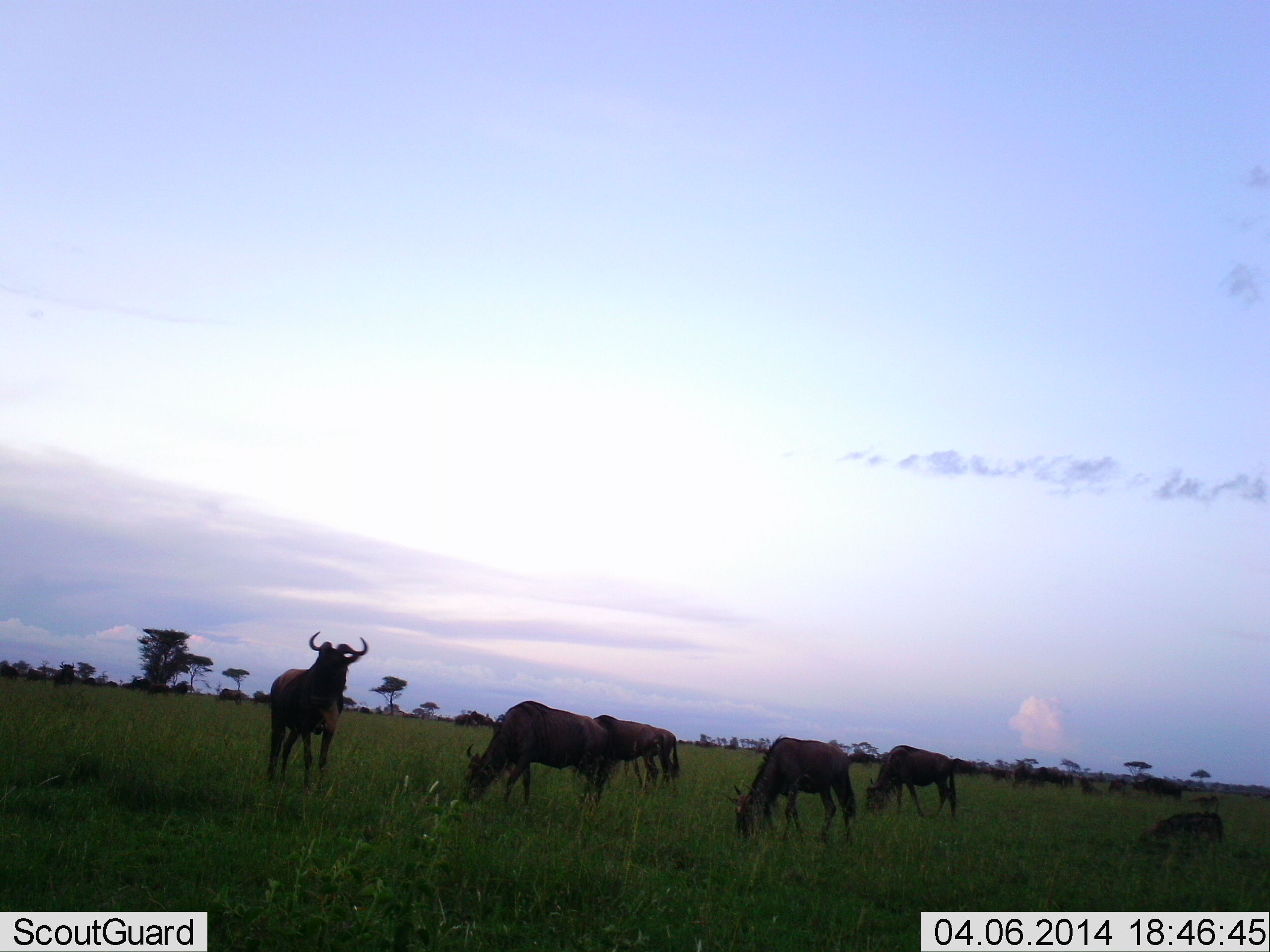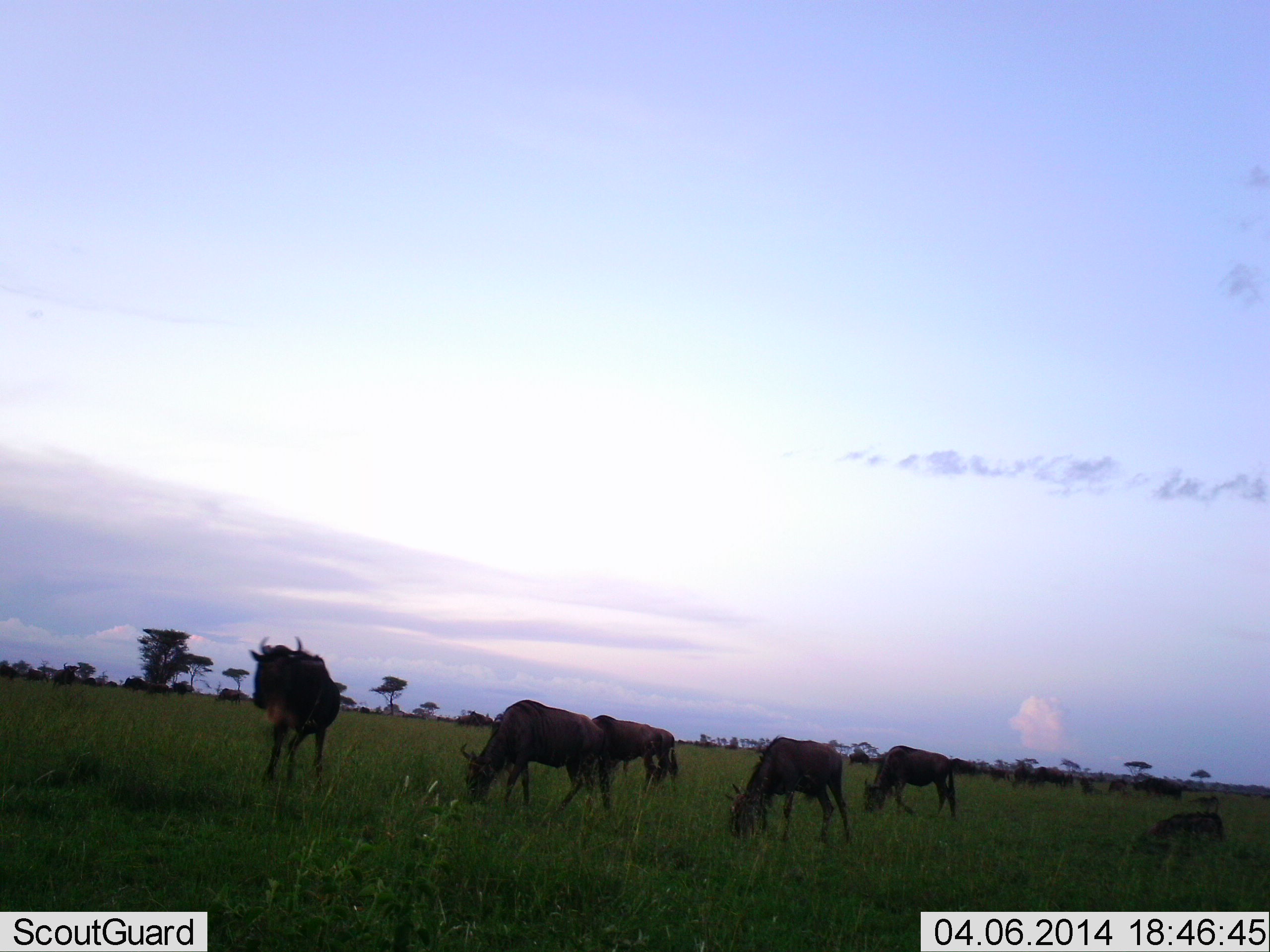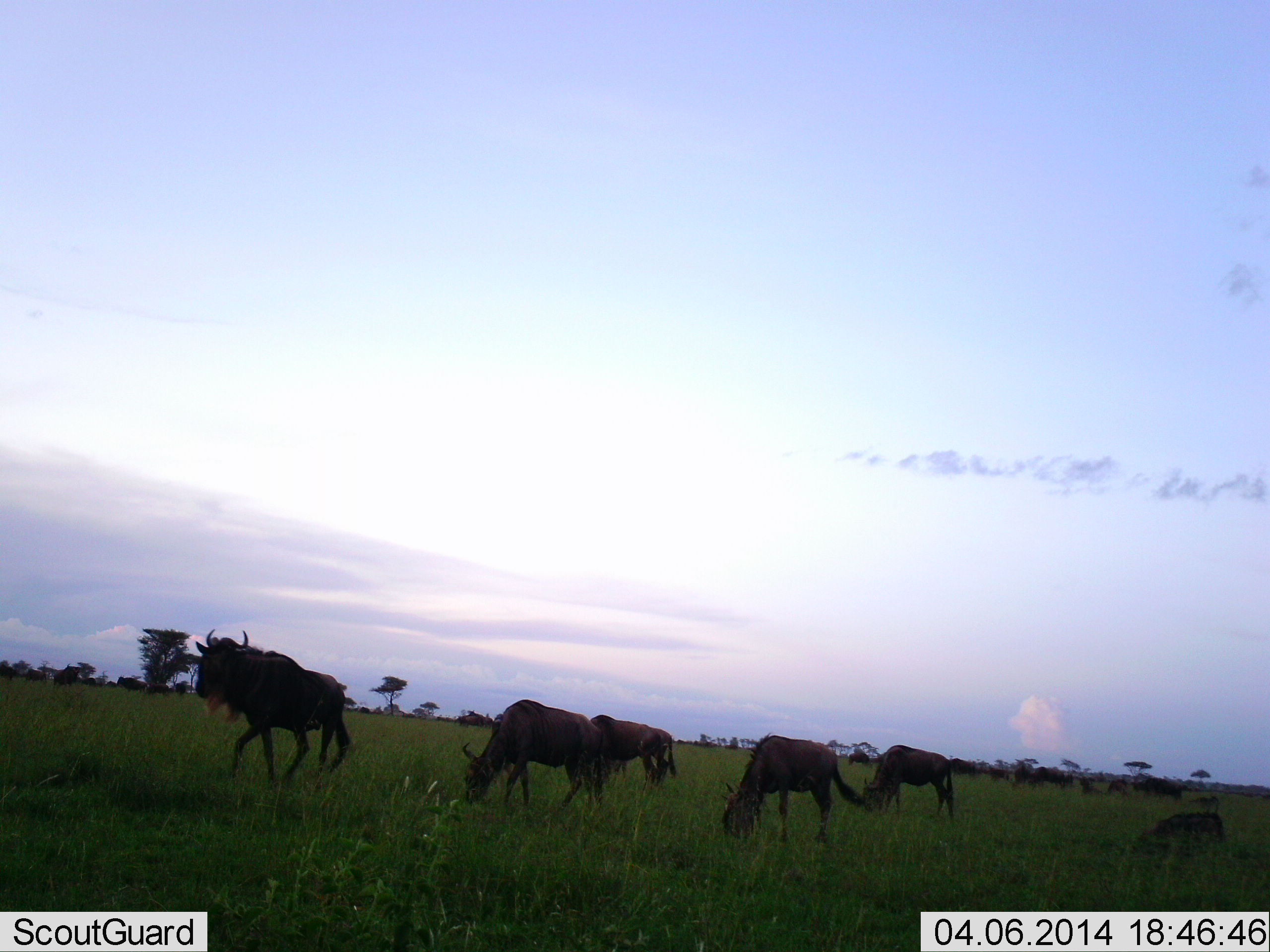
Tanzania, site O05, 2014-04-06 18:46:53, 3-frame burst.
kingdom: Animalia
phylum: Chordata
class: Mammalia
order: Artiodactyla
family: Bovidae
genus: Connochaetes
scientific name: Connochaetes taurinus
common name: blue wildebeest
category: wildebeest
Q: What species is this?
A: Wildebeest (blue wildebeest) (Connochaetes taurinus).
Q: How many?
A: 11-50.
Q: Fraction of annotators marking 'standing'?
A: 40%.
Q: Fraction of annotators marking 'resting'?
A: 20%.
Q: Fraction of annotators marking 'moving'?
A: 20%.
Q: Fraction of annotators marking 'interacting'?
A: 0%.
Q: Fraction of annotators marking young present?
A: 0%.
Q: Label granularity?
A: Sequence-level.